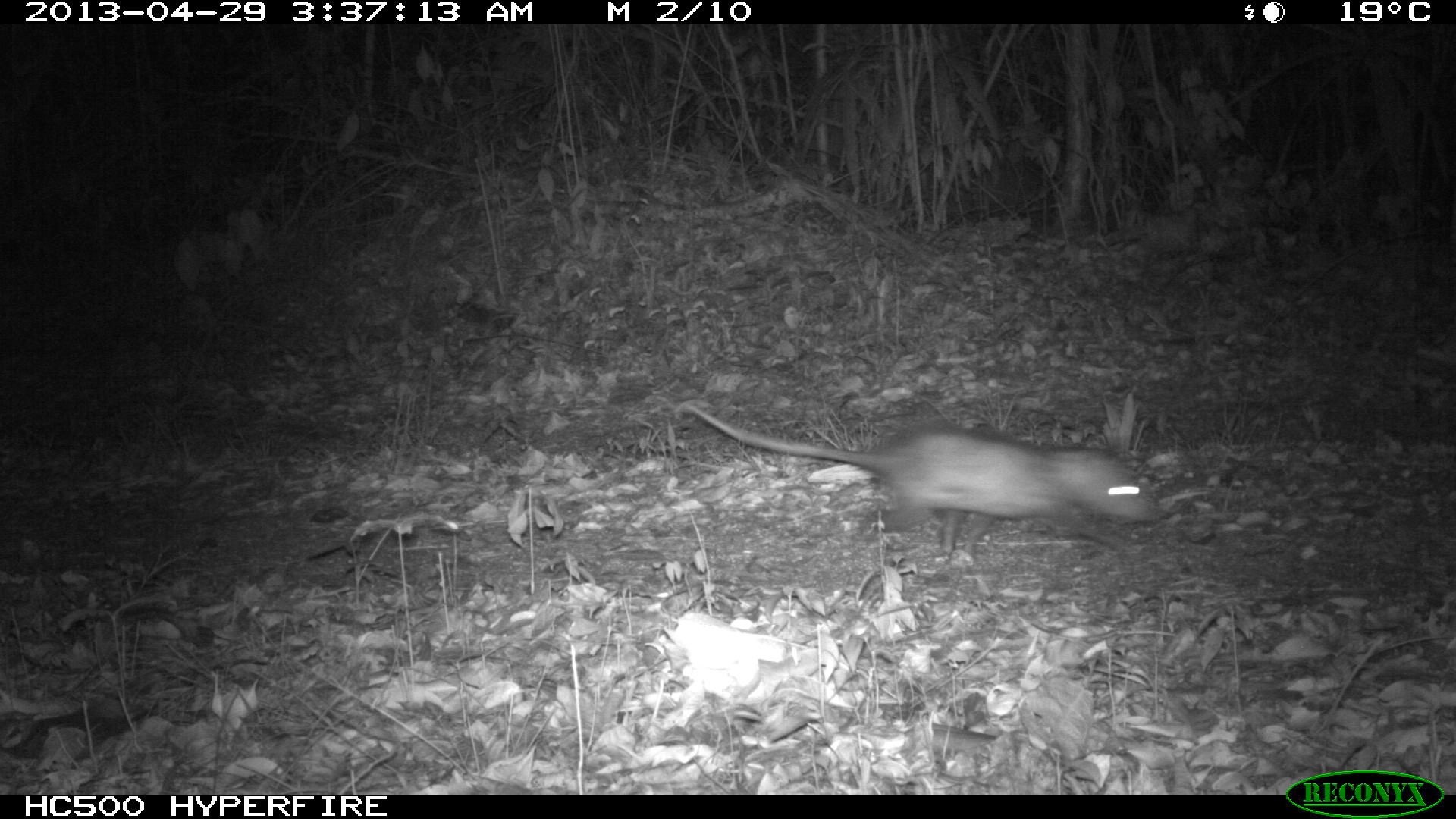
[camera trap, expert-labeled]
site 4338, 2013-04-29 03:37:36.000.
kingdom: Animalia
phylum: Chordata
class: Mammalia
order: Didelphimorphia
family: Didelphidae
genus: Didelphis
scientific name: Didelphis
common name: american opossums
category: didelphis sp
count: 1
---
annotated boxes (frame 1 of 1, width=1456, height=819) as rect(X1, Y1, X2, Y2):
didelphis sp: rect(681, 399, 1163, 554)